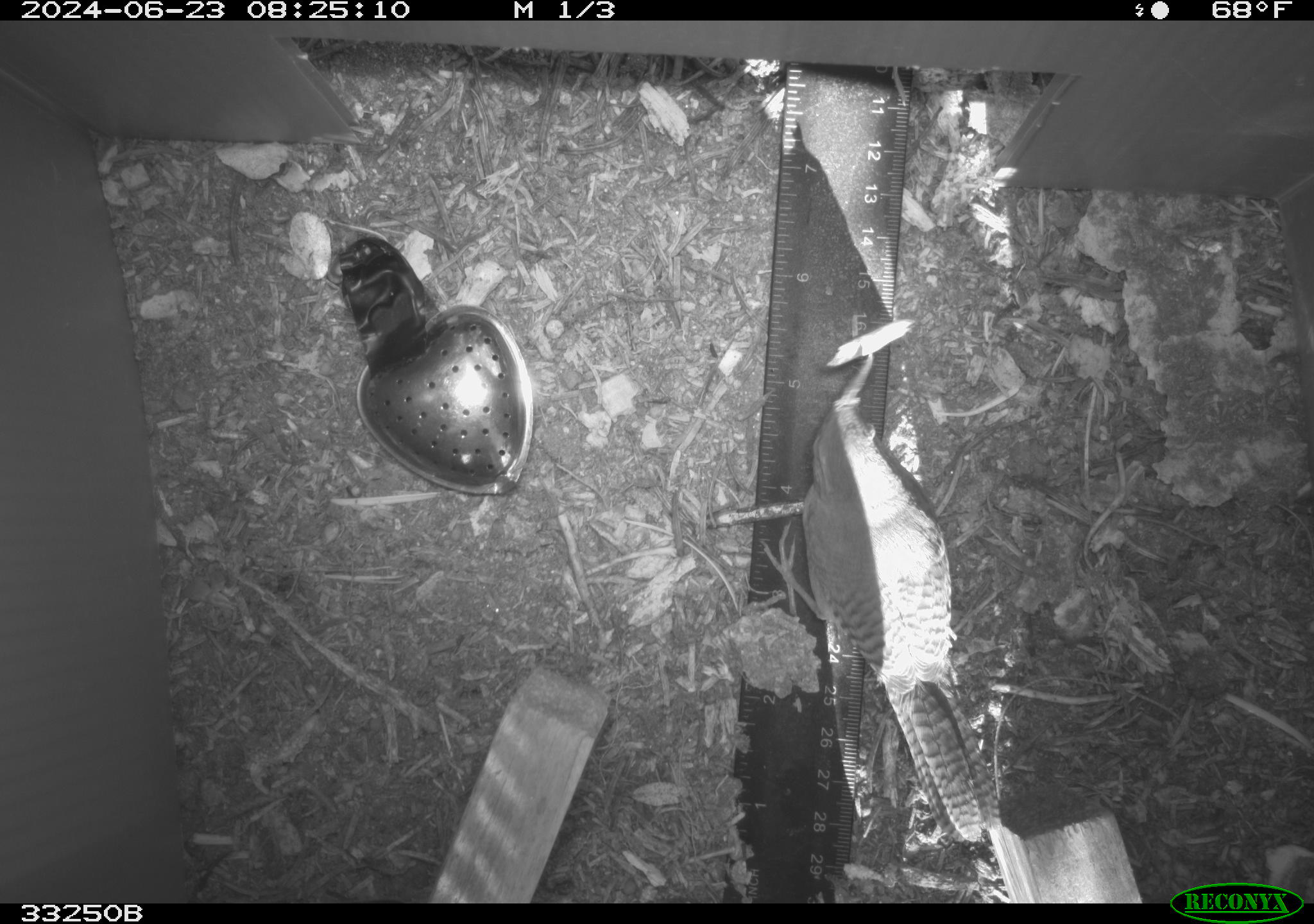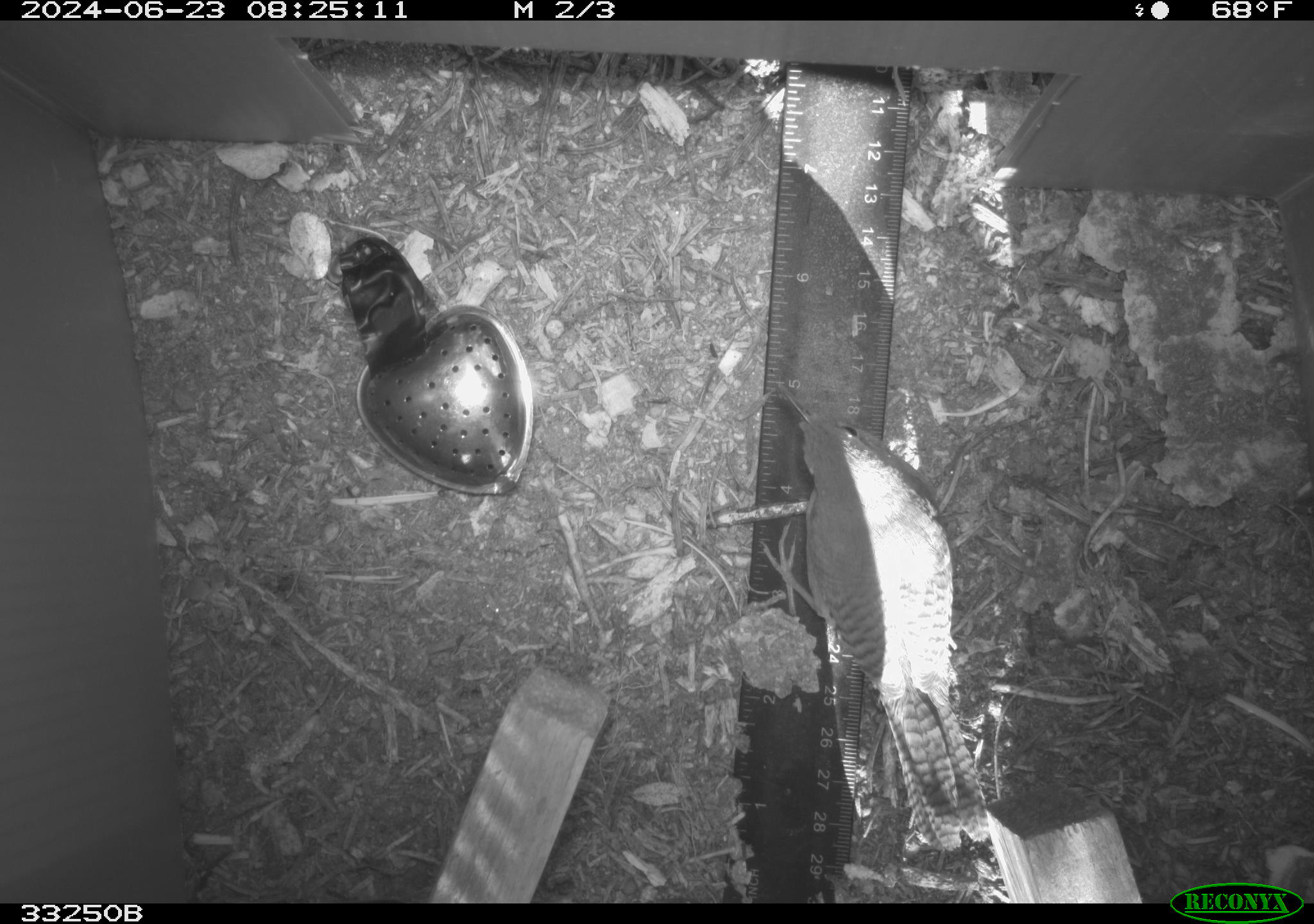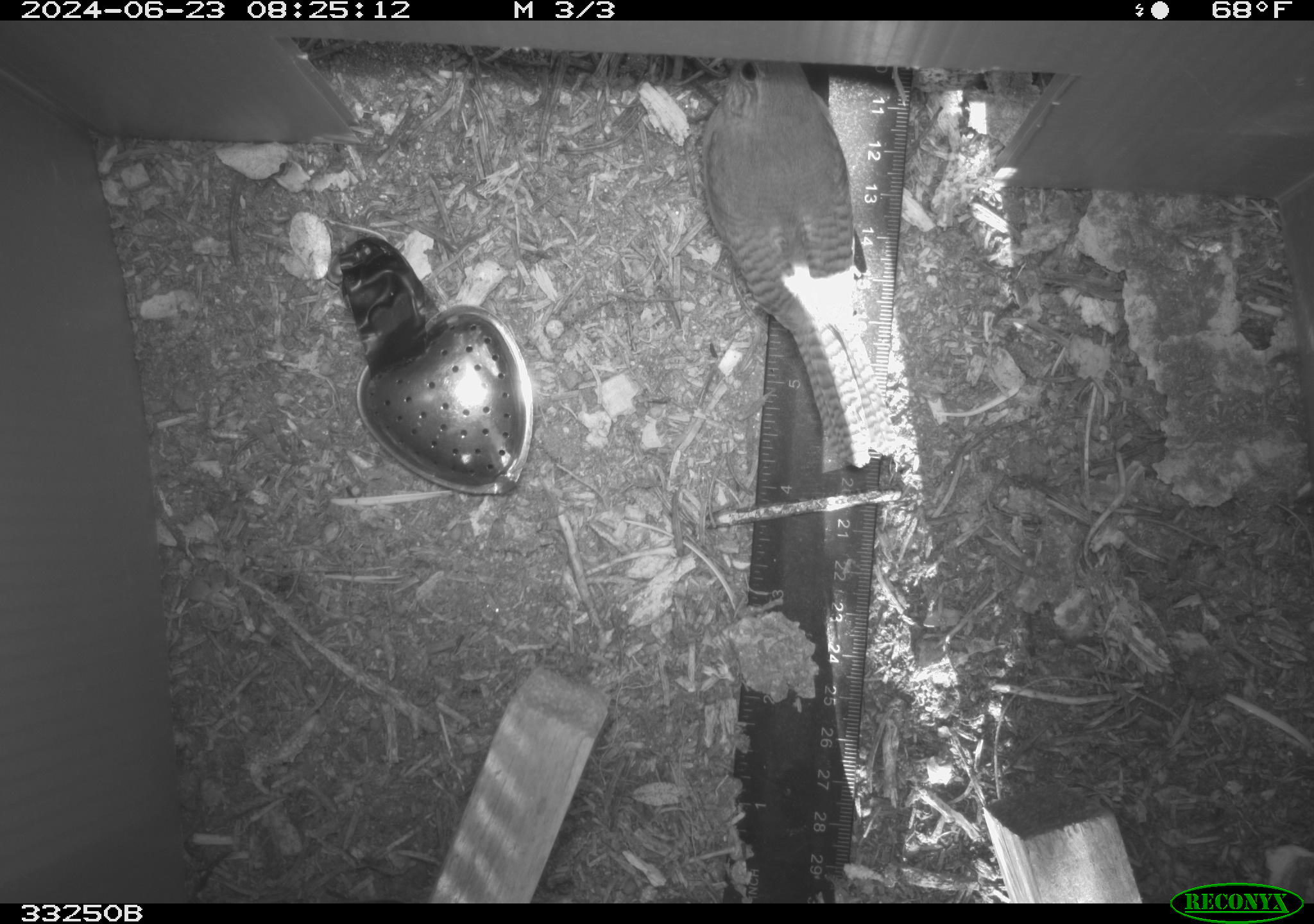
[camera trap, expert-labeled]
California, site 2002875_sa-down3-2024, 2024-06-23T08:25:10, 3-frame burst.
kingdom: Animalia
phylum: Chordata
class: Aves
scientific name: Aves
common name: bird